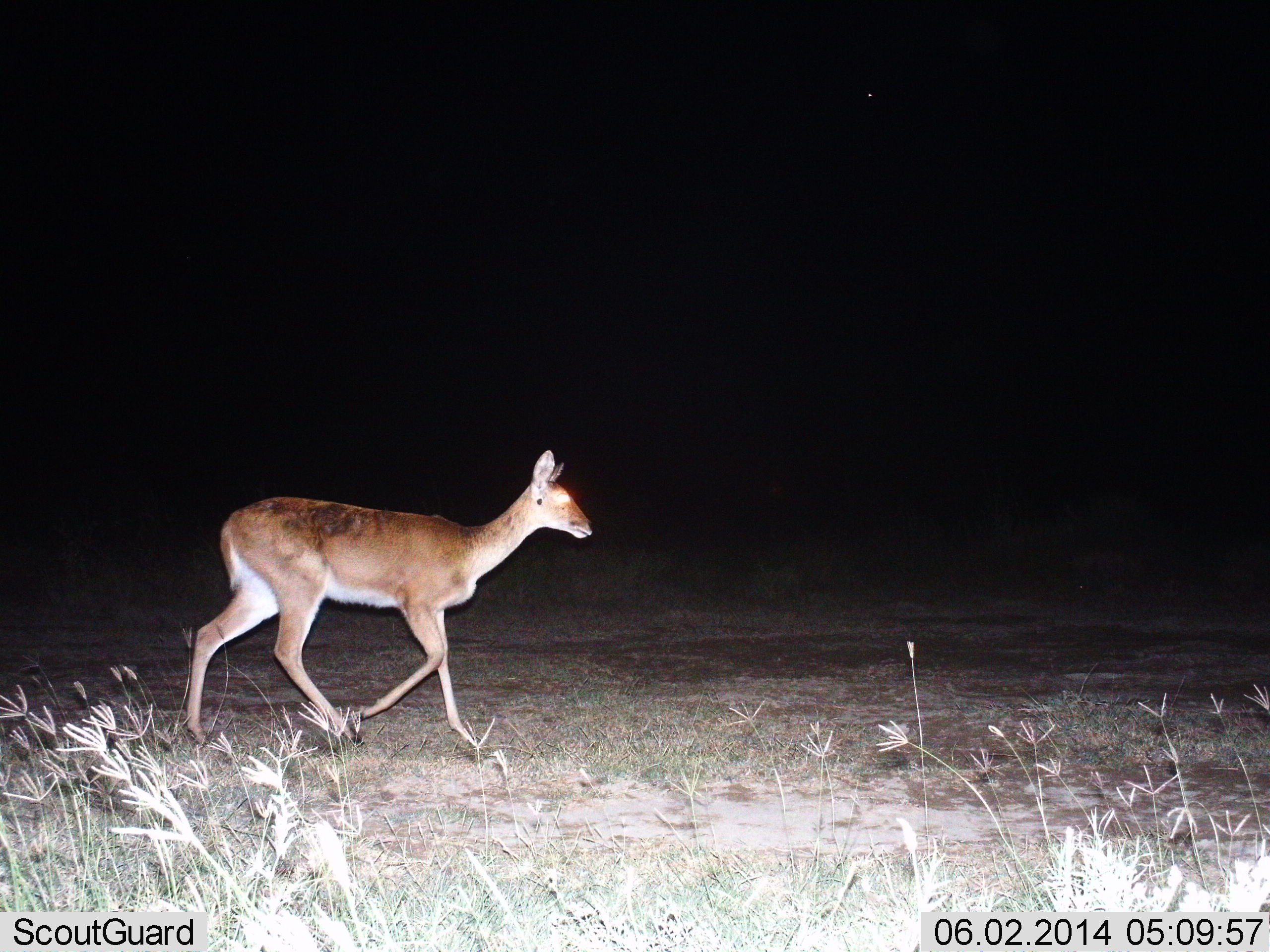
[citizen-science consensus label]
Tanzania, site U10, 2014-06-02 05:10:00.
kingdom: Animalia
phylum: Chordata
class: Mammalia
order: Artiodactyla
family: Bovidae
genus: Redunca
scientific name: Redunca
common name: reedbuck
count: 1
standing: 10%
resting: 0%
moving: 100%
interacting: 0%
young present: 0%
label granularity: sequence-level